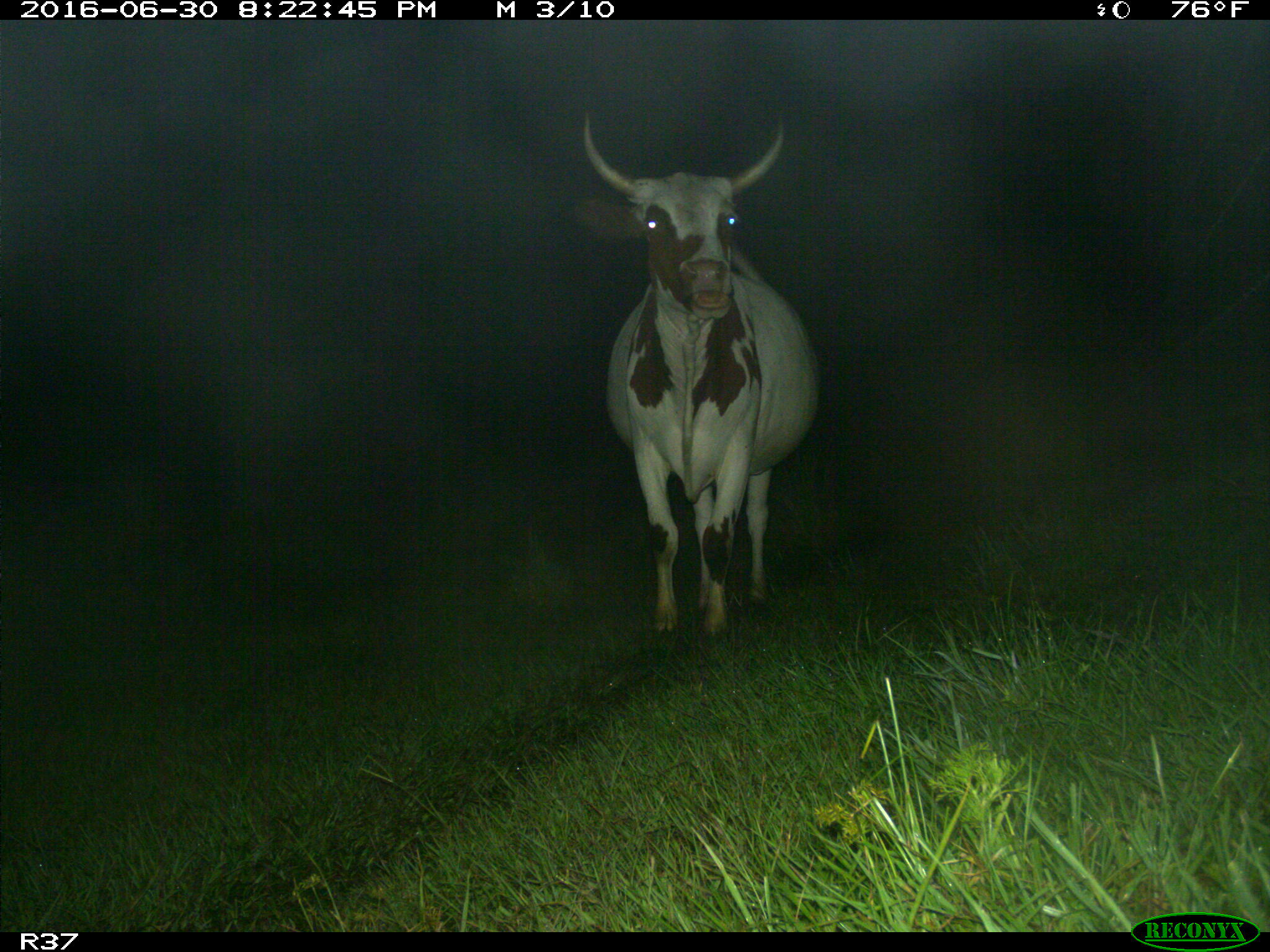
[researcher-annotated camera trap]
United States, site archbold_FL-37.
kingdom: Animalia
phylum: Chordata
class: Mammalia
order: Artiodactyla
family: Bovidae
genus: Bos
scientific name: Bos taurus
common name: domestic cow